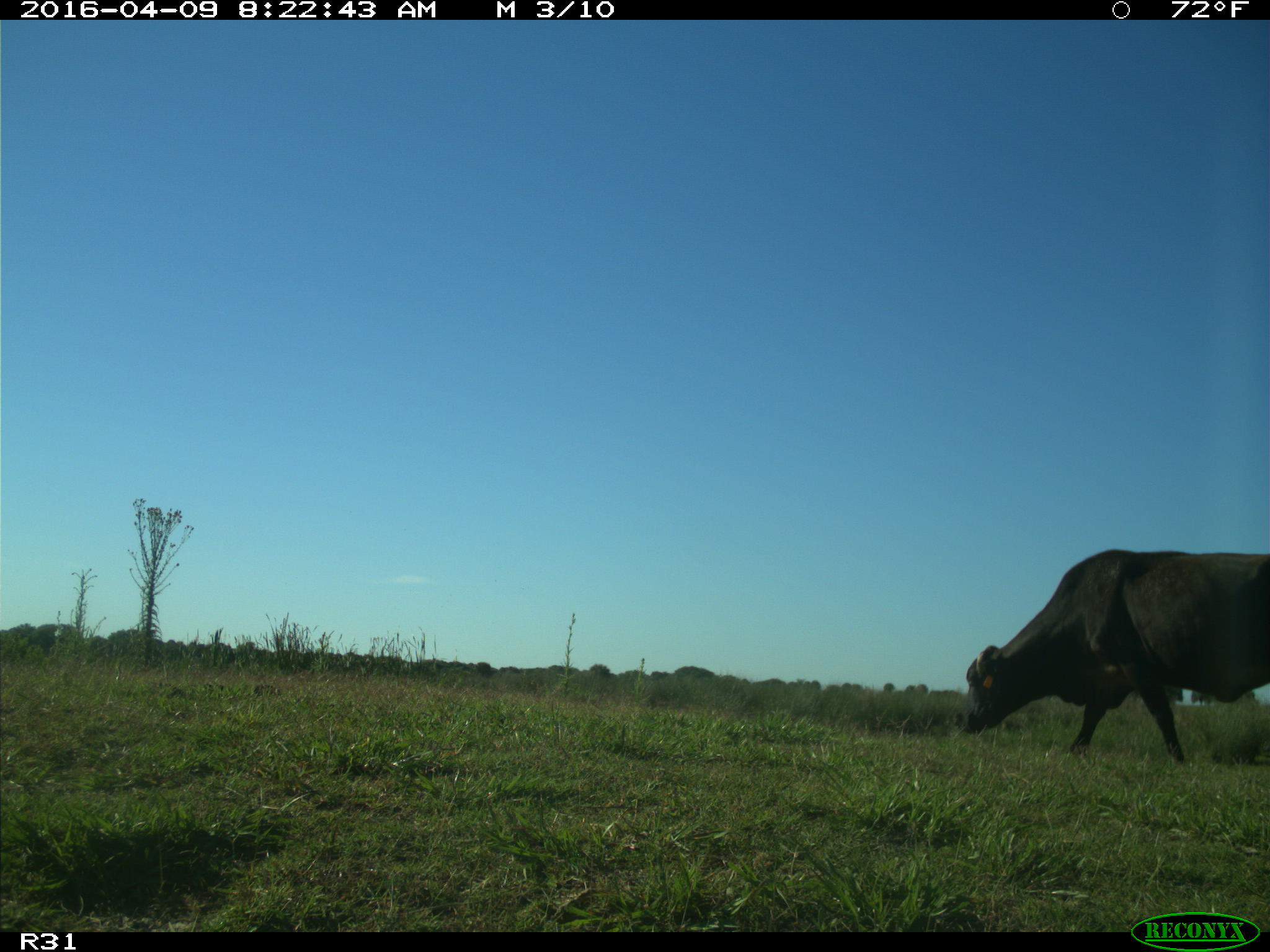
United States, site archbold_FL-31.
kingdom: Animalia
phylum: Chordata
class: Mammalia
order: Artiodactyla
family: Bovidae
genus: Bos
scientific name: Bos taurus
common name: domestic cow